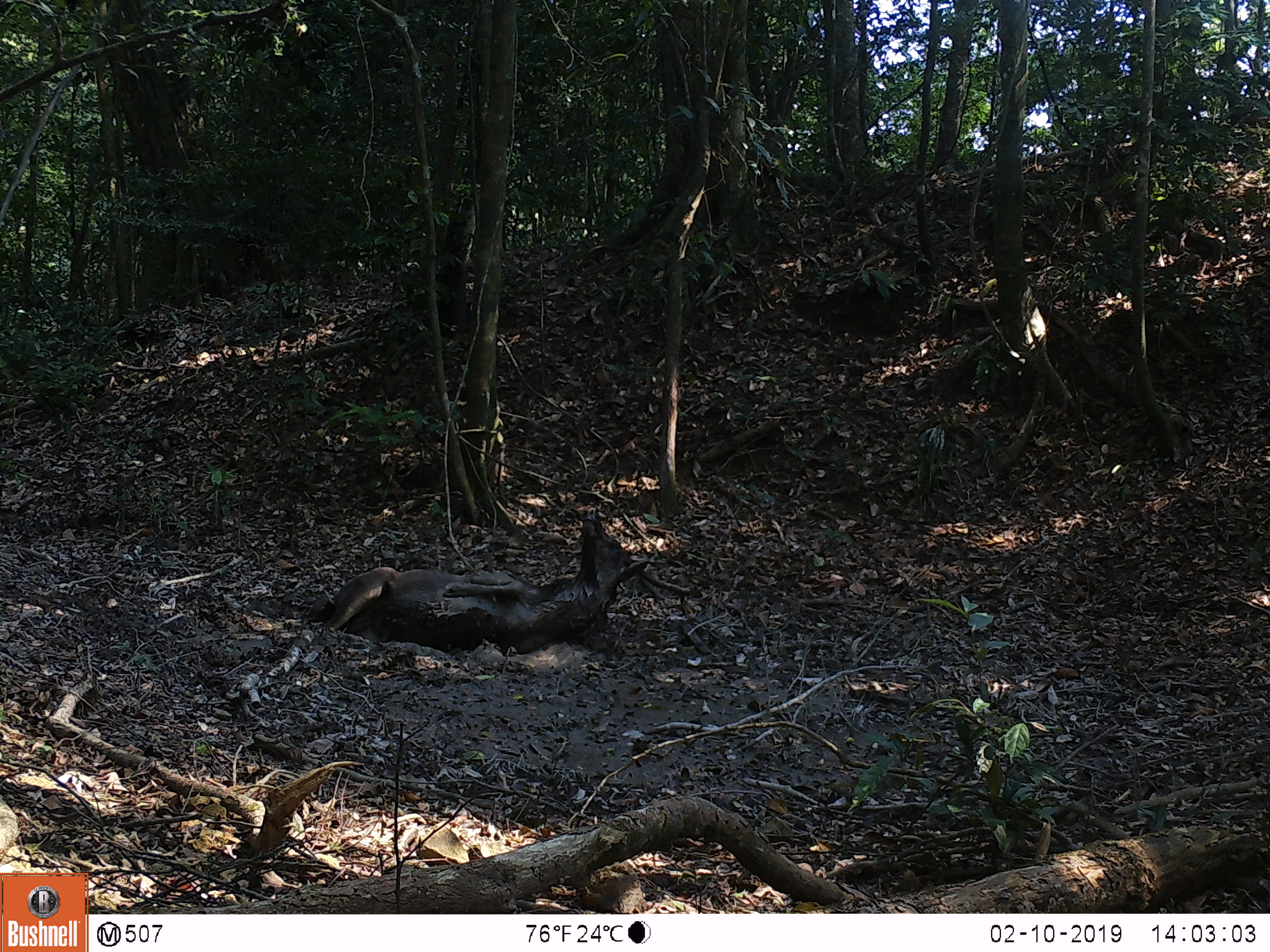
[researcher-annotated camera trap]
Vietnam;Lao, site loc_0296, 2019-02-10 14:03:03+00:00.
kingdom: Animalia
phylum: Chordata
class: Mammalia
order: Artiodactyla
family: Cervidae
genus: Rusa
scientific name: Rusa unicolor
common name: sambar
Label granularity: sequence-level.